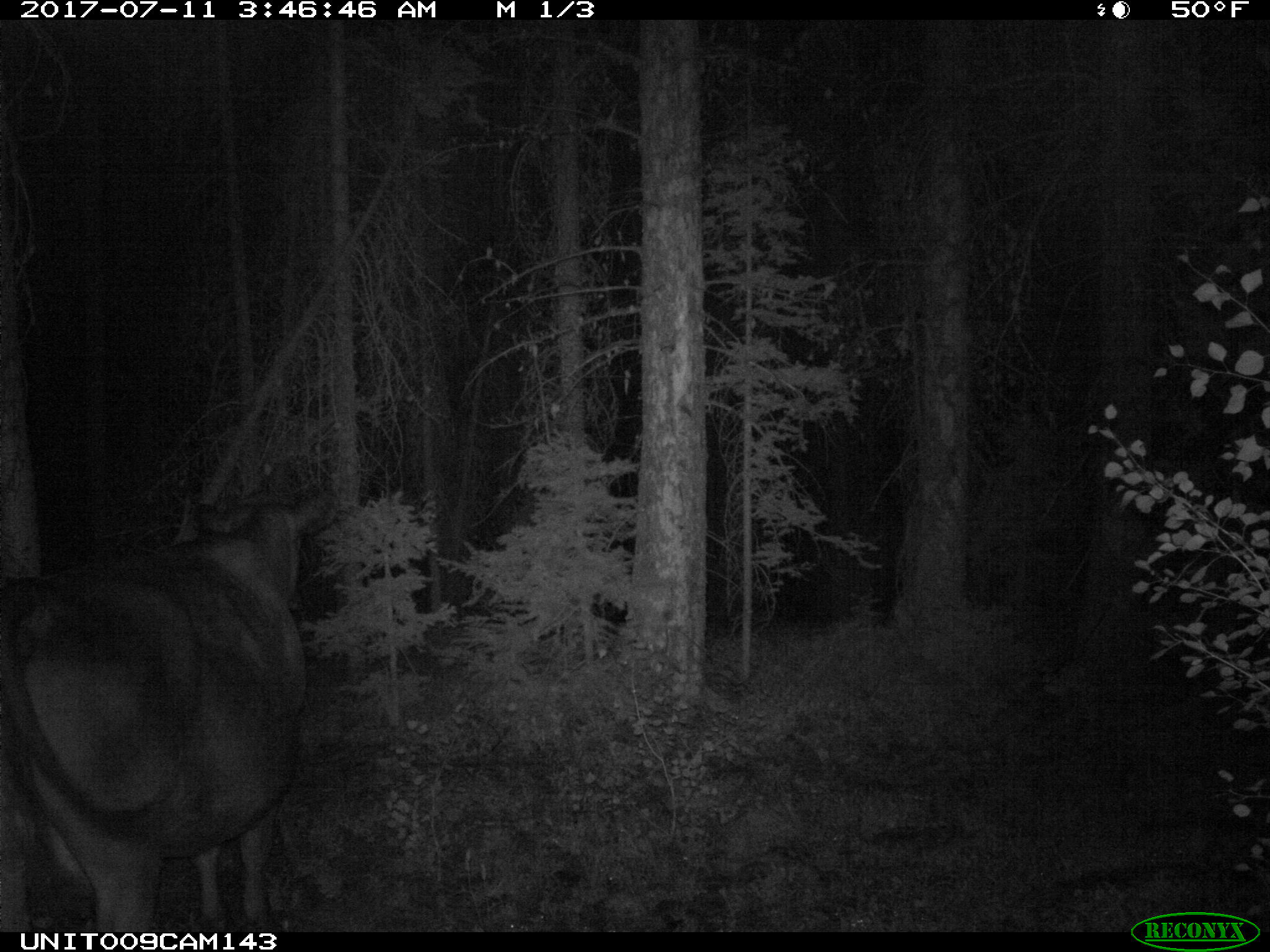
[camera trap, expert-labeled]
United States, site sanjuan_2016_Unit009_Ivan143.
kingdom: Animalia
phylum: Chordata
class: Mammalia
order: Artiodactyla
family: Bovidae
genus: Bos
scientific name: Bos taurus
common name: domestic cow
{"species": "Bos taurus (domestic cow)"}